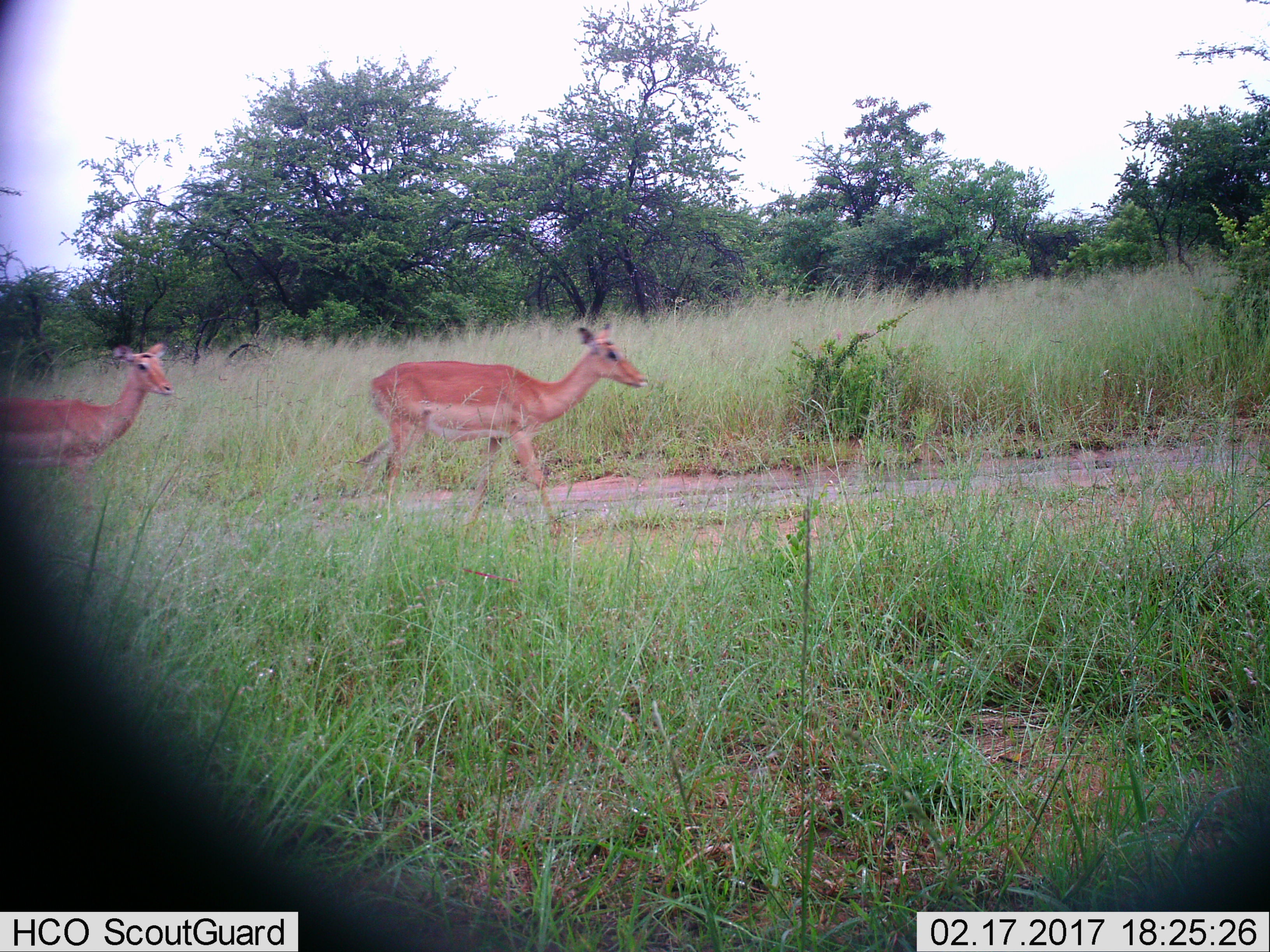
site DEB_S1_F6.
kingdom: Animalia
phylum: Chordata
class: Mammalia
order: Artiodactyla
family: Bovidae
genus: Aepyceros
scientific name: Aepyceros melampus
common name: impala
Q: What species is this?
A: Impala (Aepyceros melampus).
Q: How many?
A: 2.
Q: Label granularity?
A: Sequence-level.